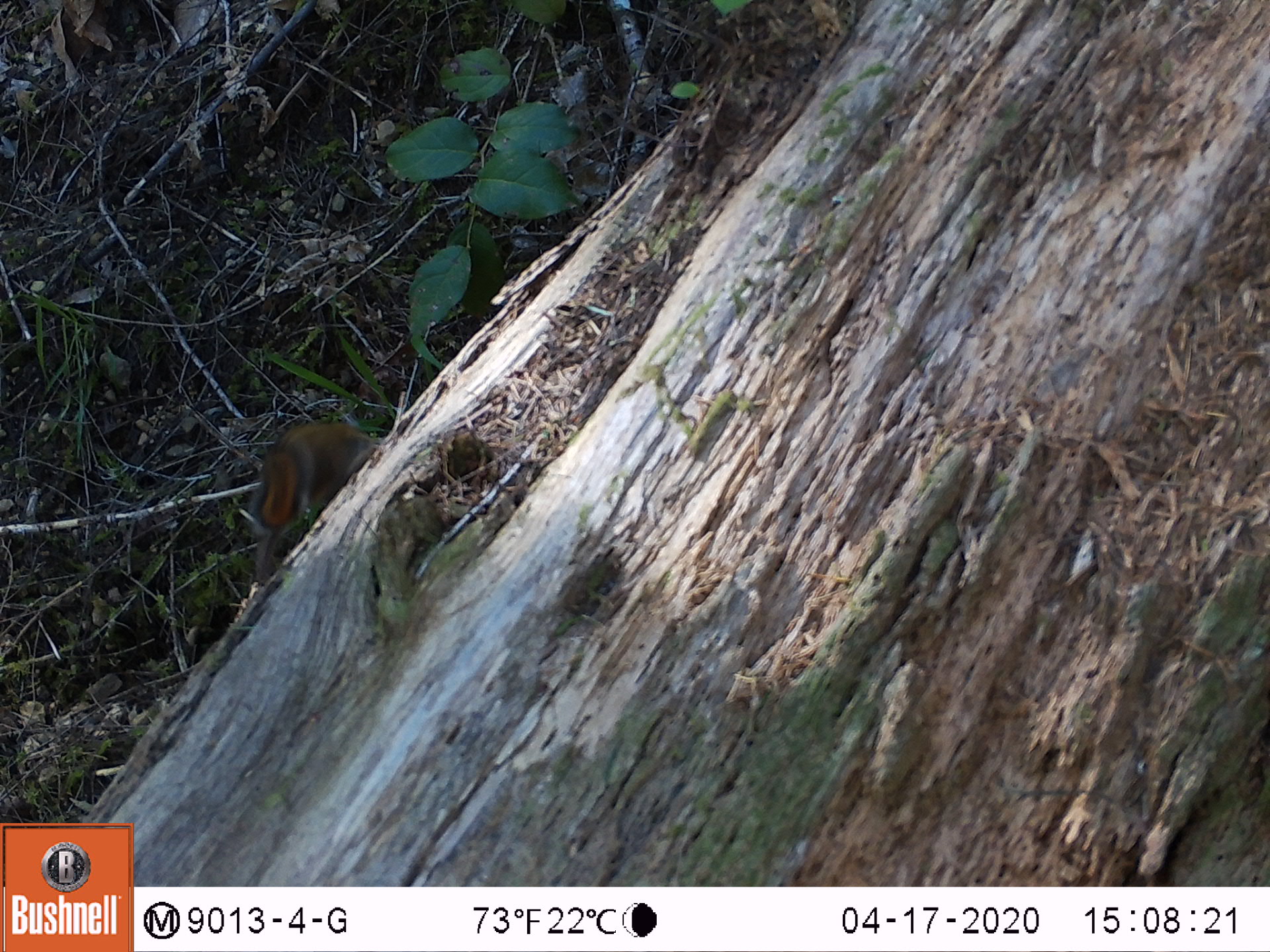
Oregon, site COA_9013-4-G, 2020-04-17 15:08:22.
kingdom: Animalia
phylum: Chordata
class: Mammalia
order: Rodentia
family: Sciuridae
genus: Neotamias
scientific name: Neotamias townsendii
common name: townsend's chipmunk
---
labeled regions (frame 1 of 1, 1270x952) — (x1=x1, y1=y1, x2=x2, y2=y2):
townsend's chipmunk: (x1=242, y1=397, x2=391, y2=543)